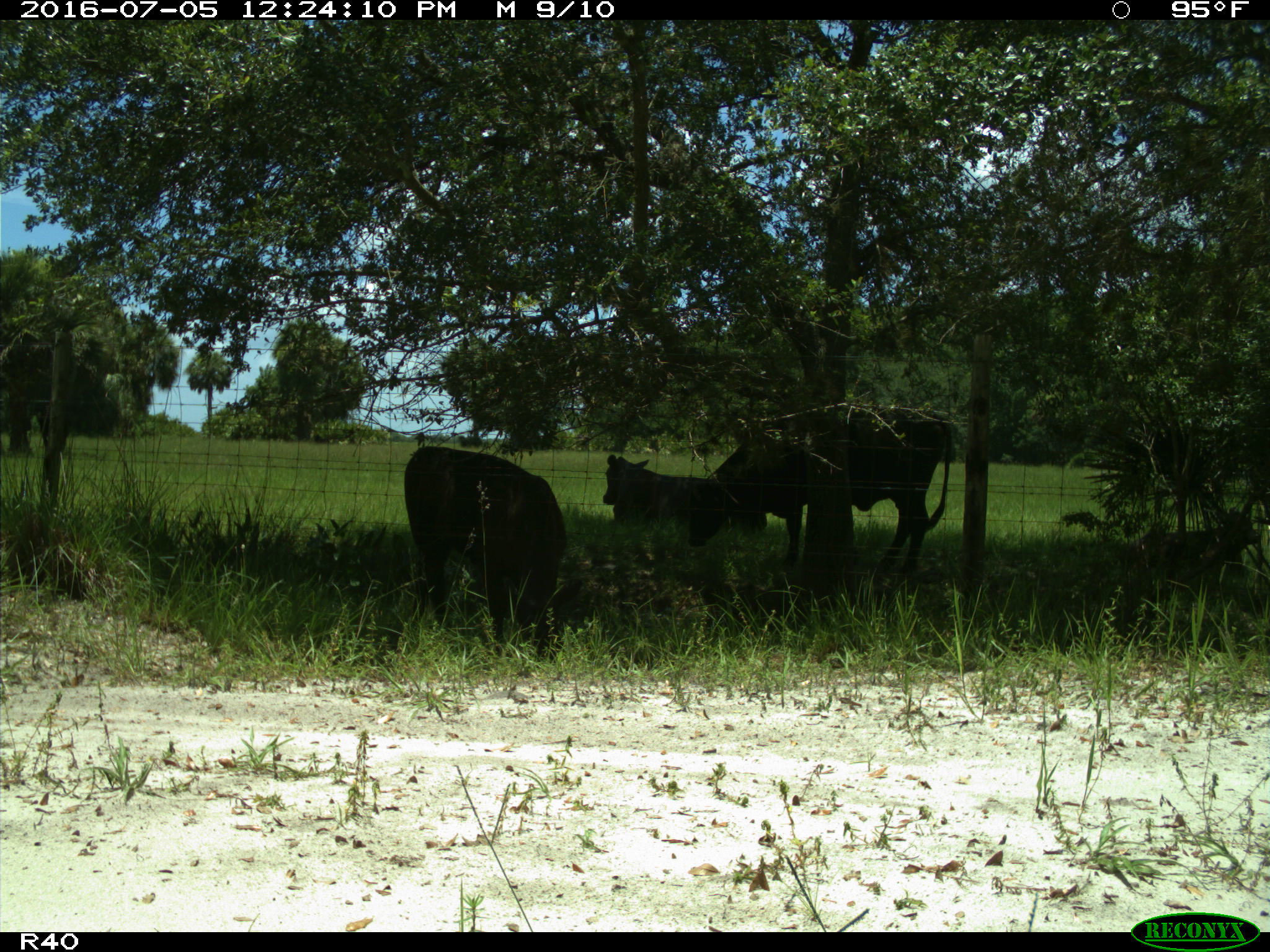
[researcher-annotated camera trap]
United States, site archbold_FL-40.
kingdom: Animalia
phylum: Chordata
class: Mammalia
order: Artiodactyla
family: Bovidae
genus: Bos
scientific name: Bos taurus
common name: domestic cow